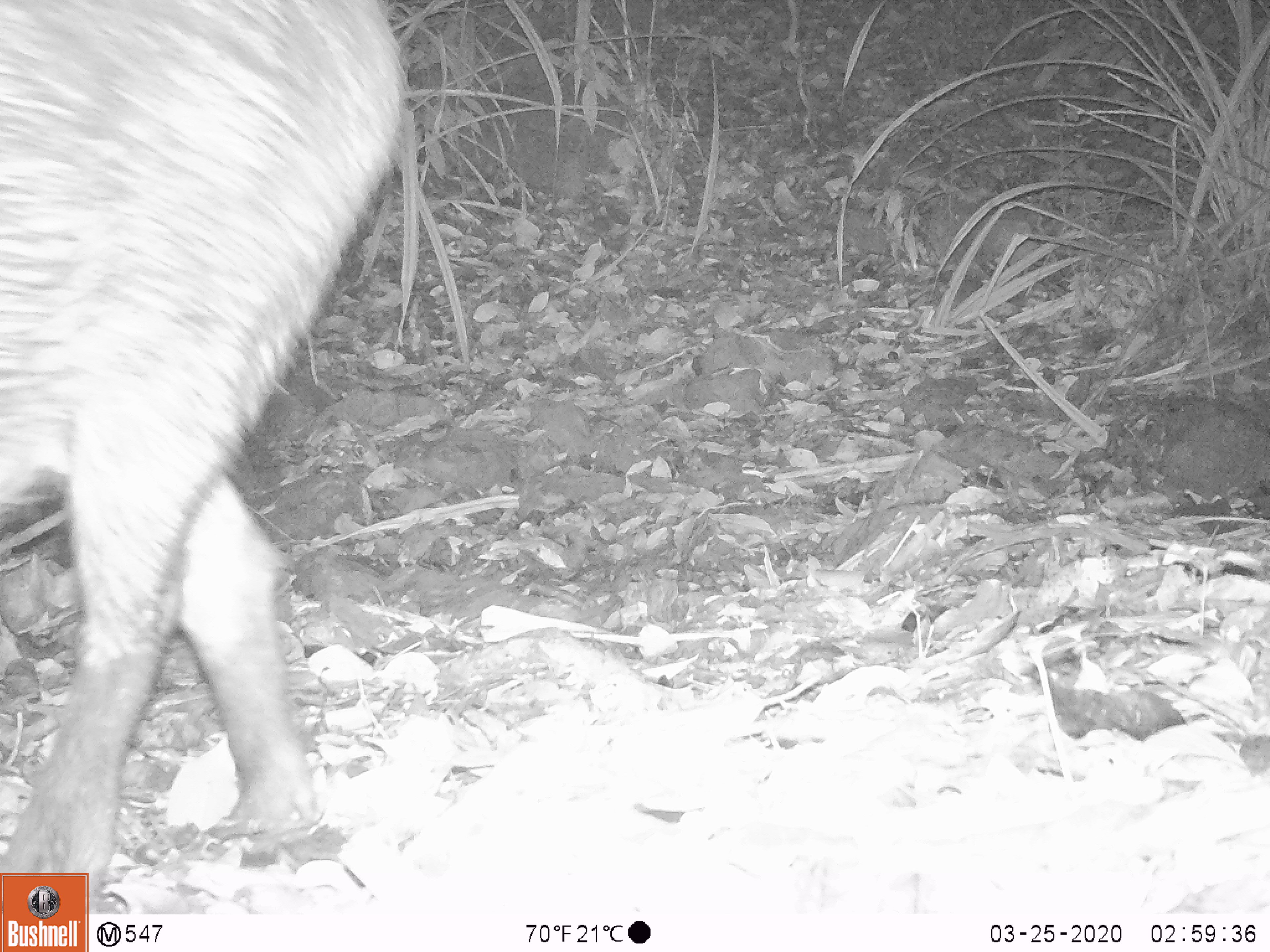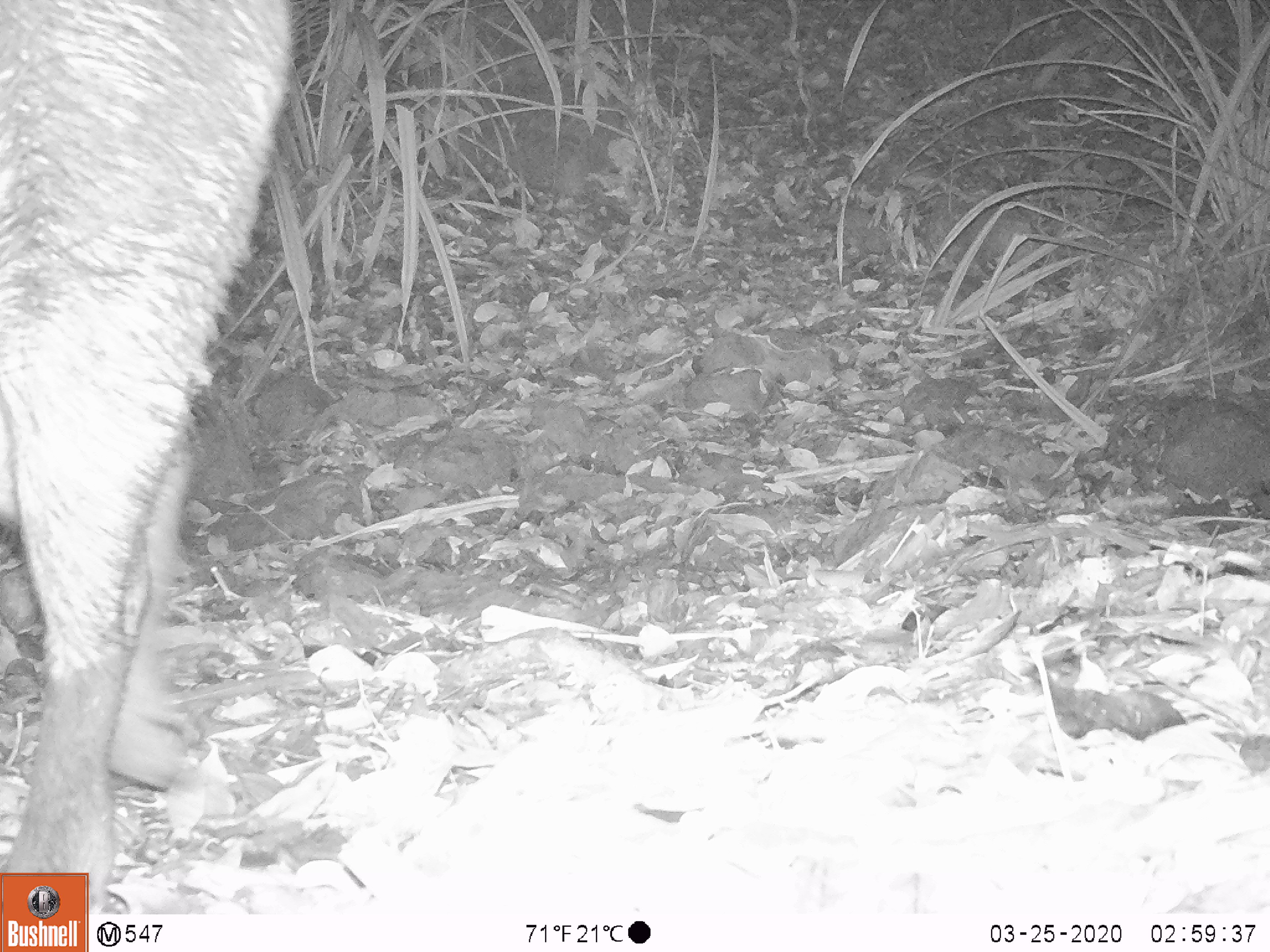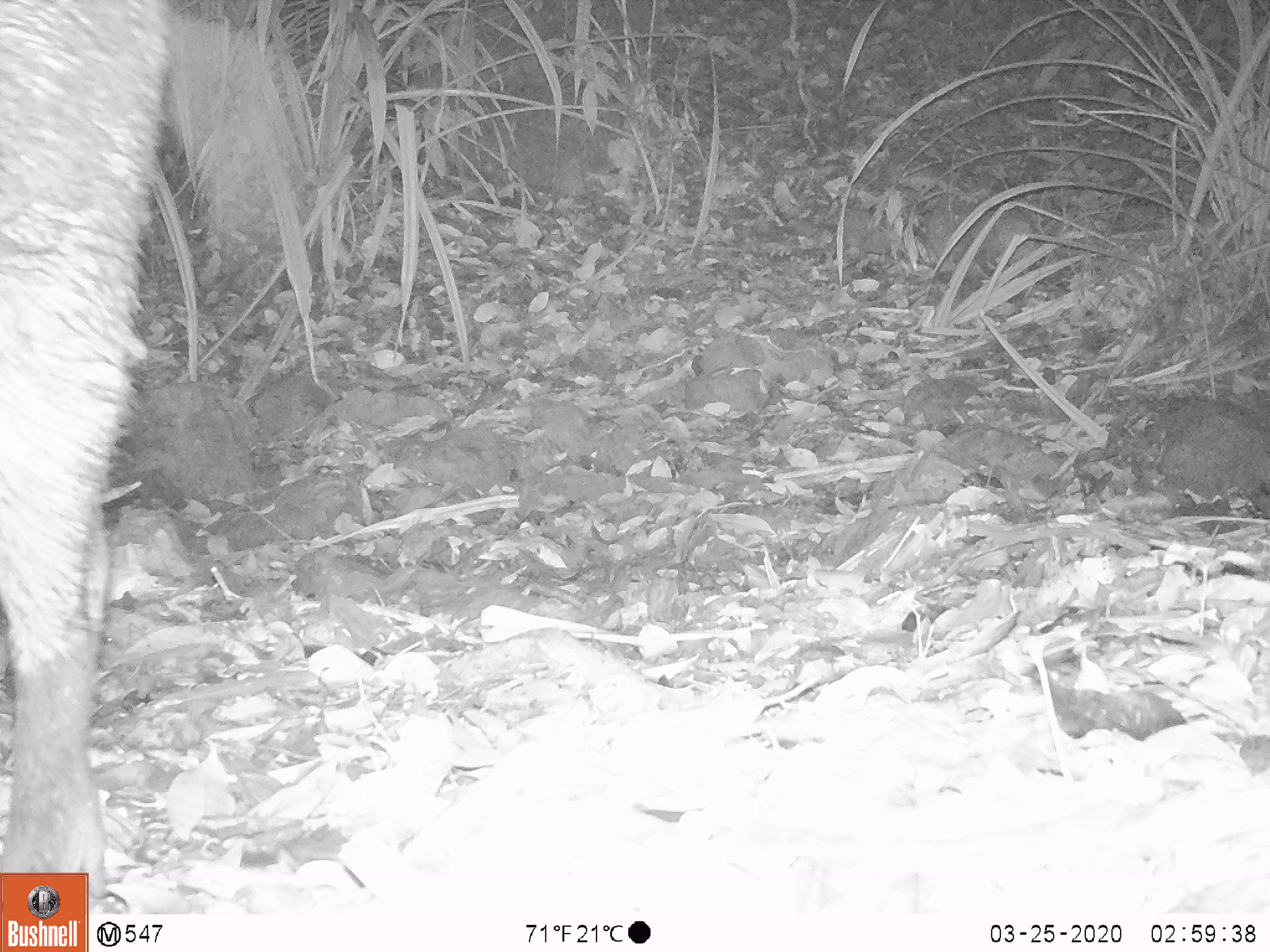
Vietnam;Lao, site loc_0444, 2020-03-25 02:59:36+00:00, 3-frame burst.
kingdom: Animalia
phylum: Chordata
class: Mammalia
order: Artiodactyla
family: Suidae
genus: Sus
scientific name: Sus scrofa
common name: eurasian wild pig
Eurasian wild pig (Sus scrofa). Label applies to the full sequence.